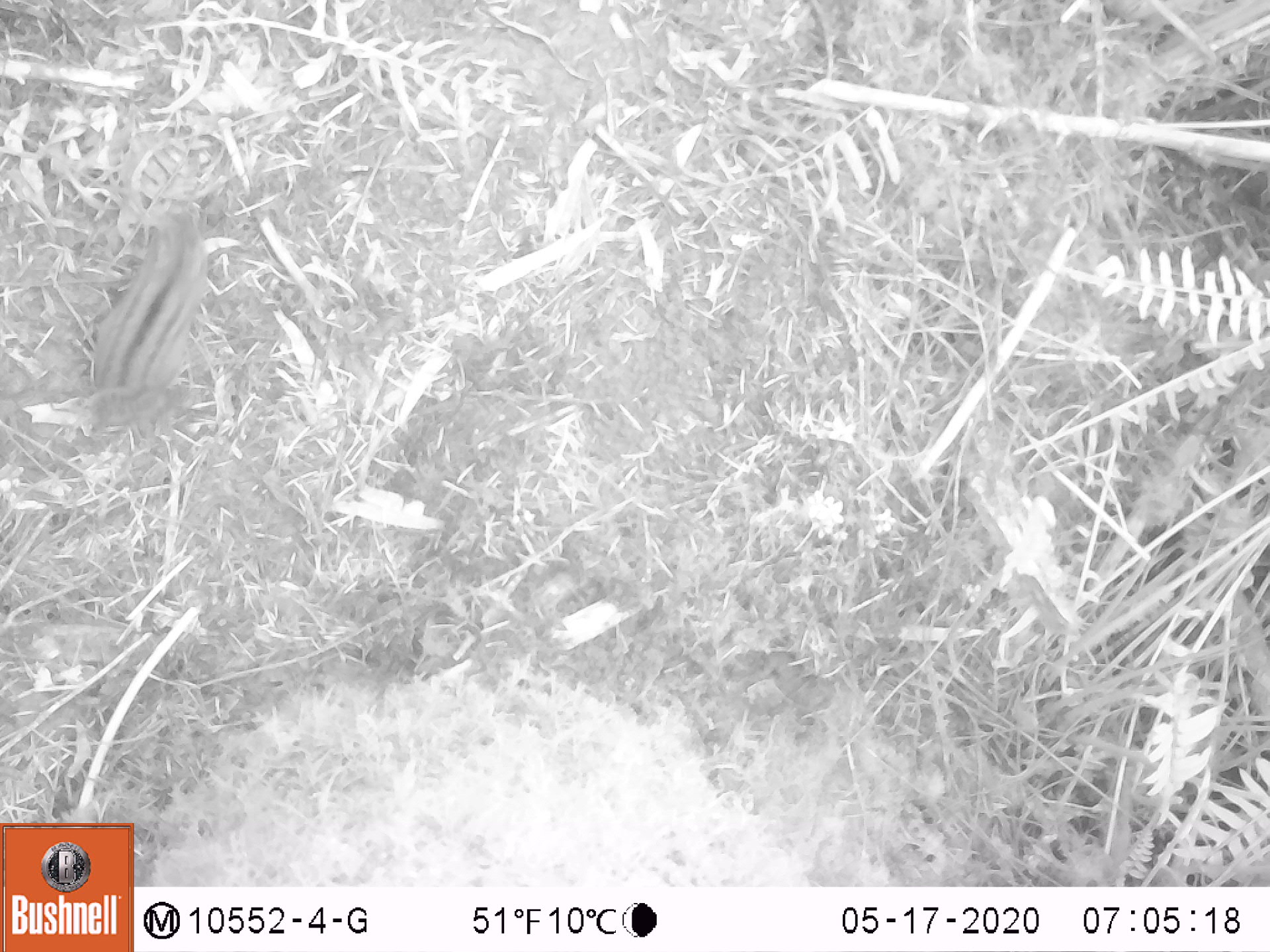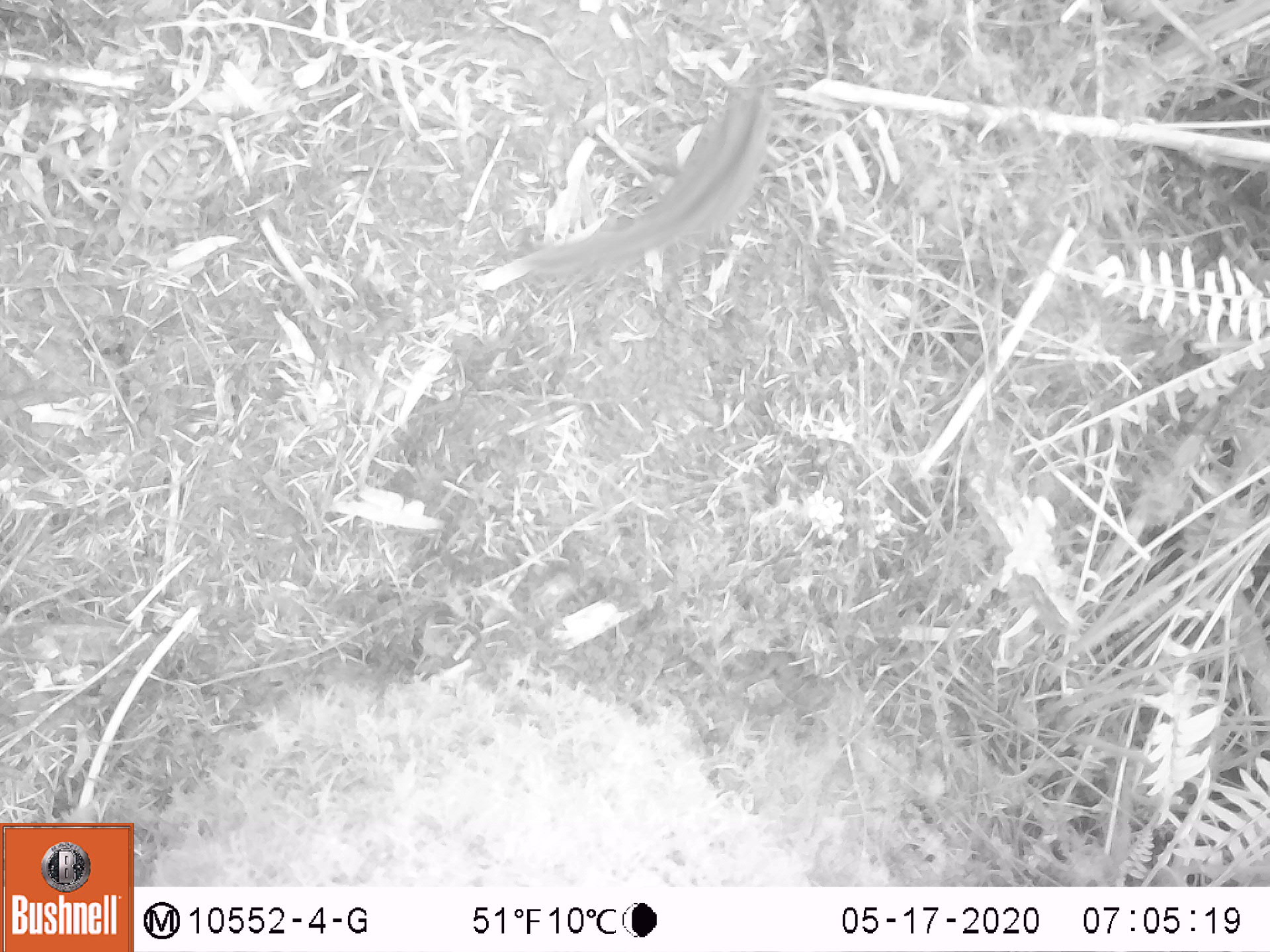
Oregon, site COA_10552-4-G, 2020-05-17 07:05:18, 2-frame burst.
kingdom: Animalia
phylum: Chordata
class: Mammalia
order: Rodentia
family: Sciuridae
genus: Neotamias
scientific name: Neotamias townsendii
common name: townsend's chipmunk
Townsend's chipmunk (Neotamias townsendii).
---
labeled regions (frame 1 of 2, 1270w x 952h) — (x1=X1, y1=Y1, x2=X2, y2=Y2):
townsend's chipmunk: (x1=80, y1=199, x2=217, y2=432)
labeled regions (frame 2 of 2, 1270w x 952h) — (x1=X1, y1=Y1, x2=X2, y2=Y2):
townsend's chipmunk: (x1=515, y1=77, x2=788, y2=284)